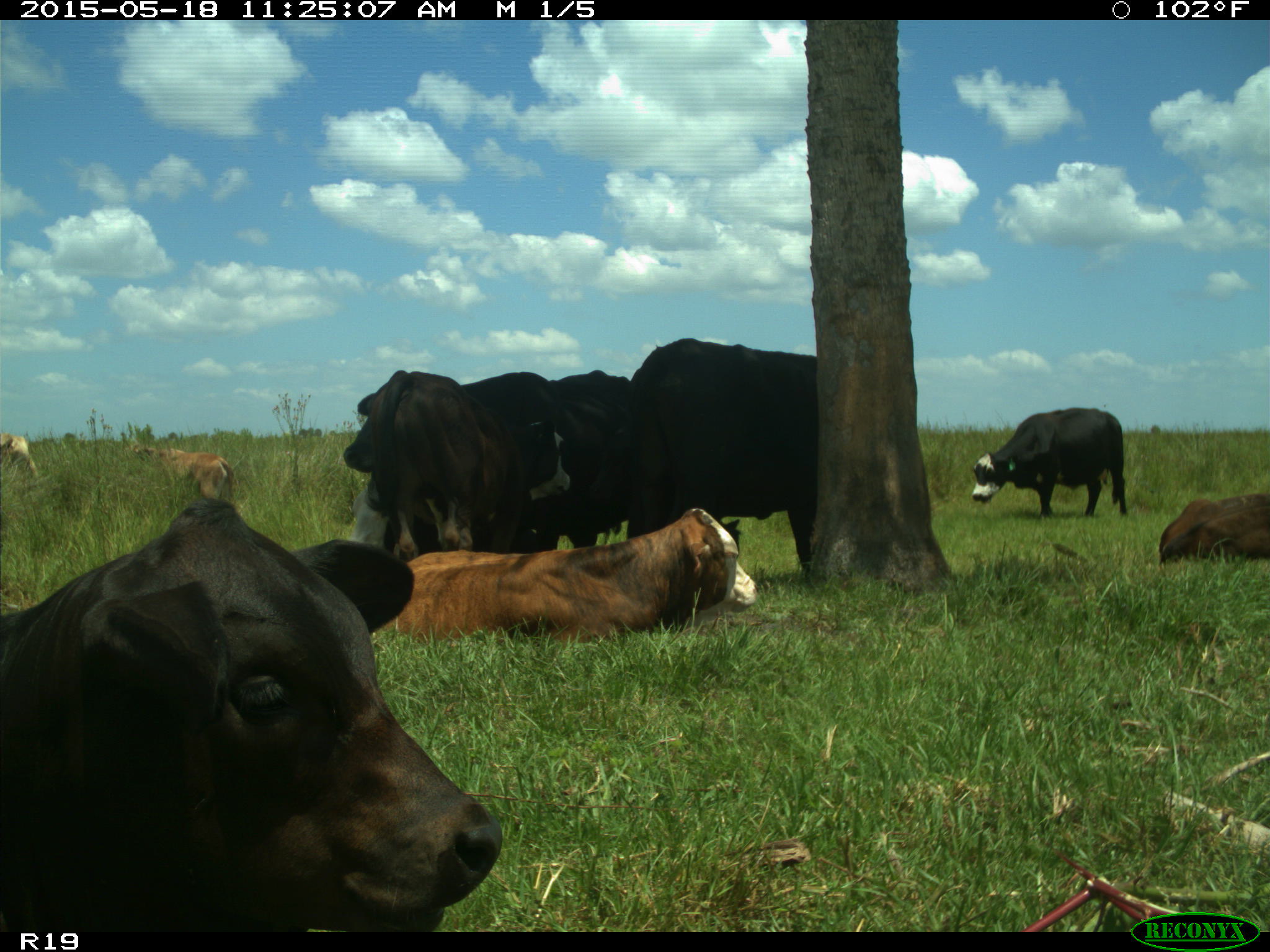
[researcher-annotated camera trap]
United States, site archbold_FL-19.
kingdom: Animalia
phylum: Chordata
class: Mammalia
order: Artiodactyla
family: Bovidae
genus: Bos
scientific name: Bos taurus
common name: domestic cow